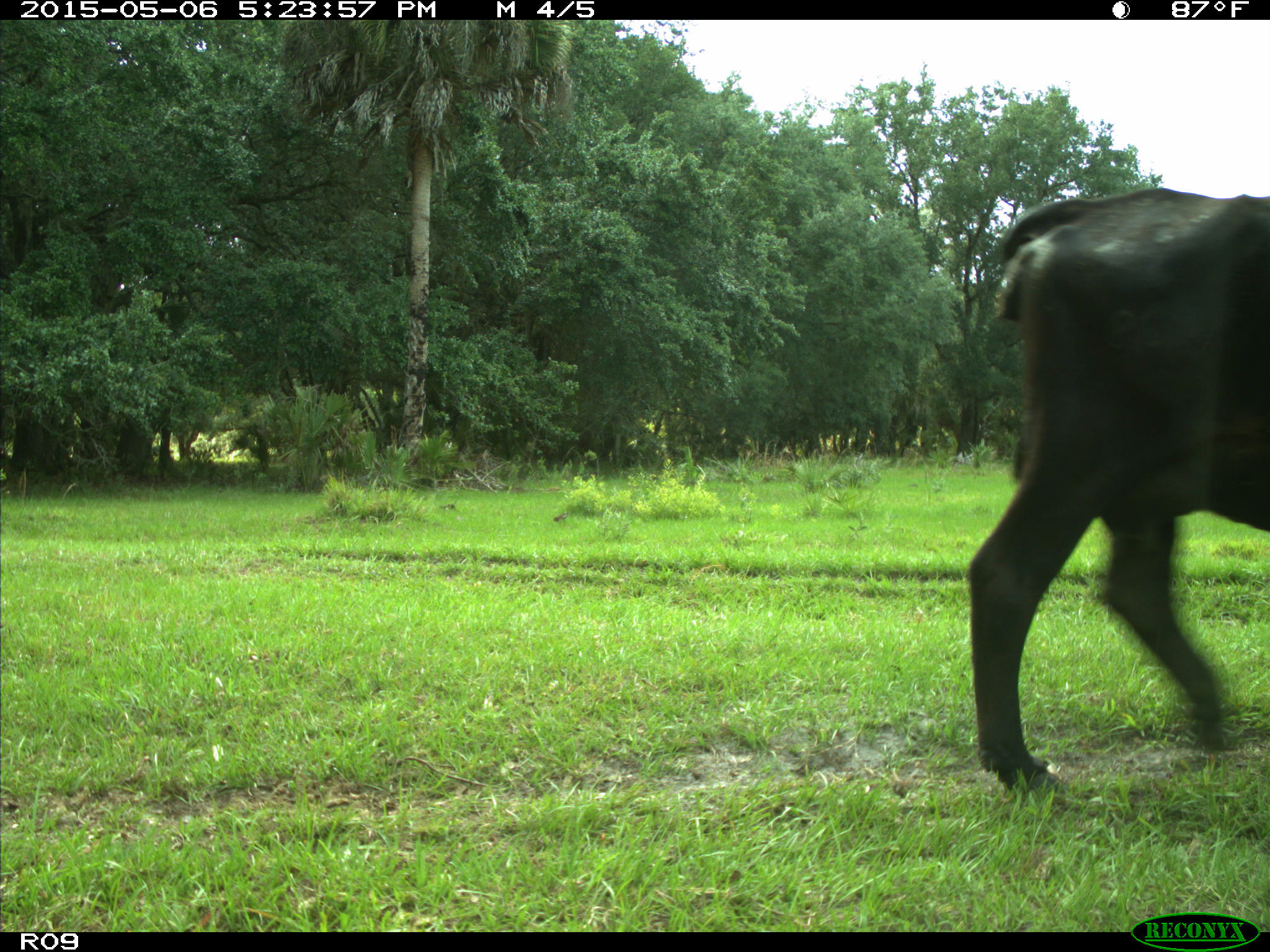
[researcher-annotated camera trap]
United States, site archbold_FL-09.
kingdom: Animalia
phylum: Chordata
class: Mammalia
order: Artiodactyla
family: Bovidae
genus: Bos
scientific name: Bos taurus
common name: domestic cow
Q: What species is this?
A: Bos taurus (domestic cow).